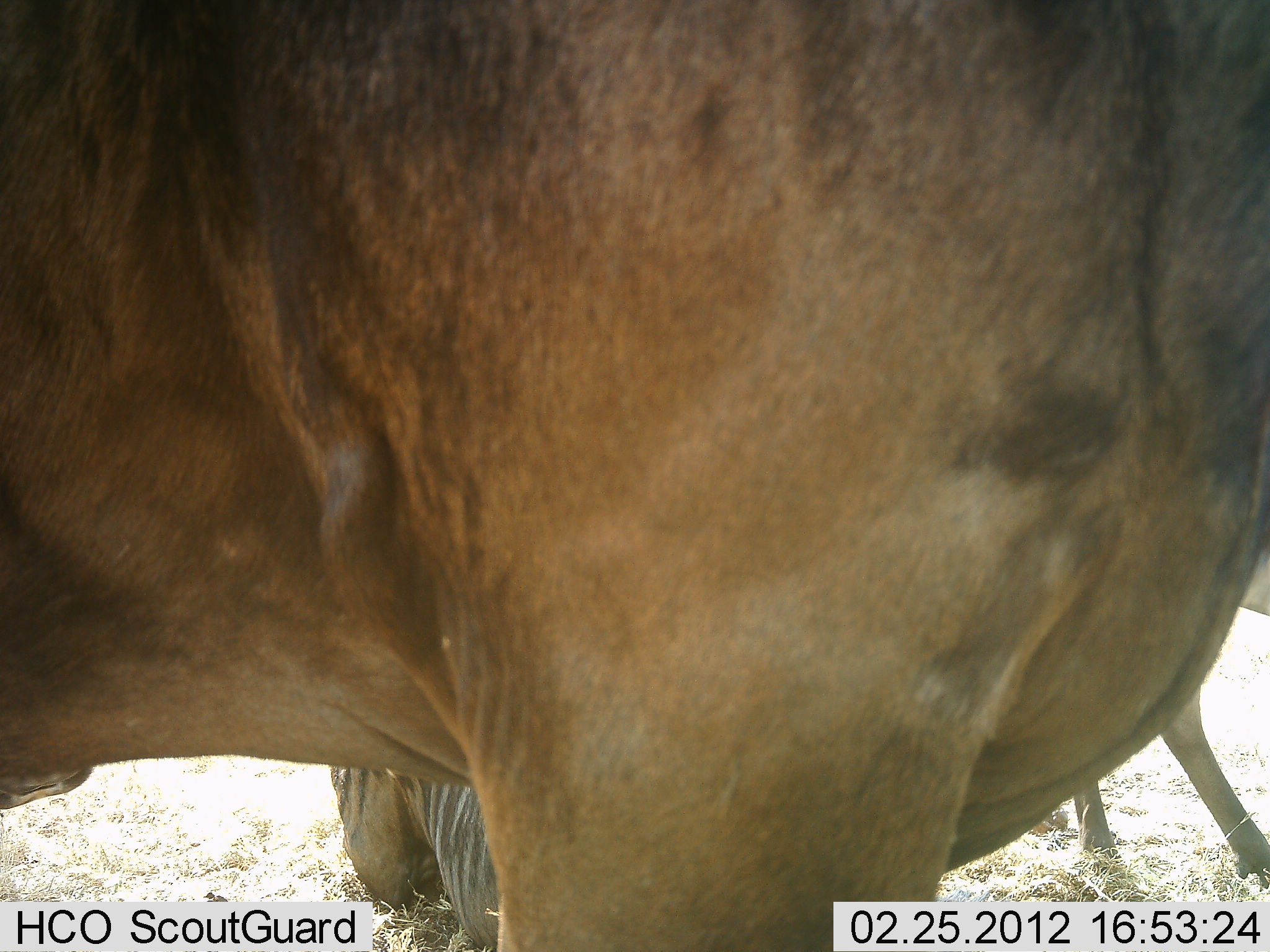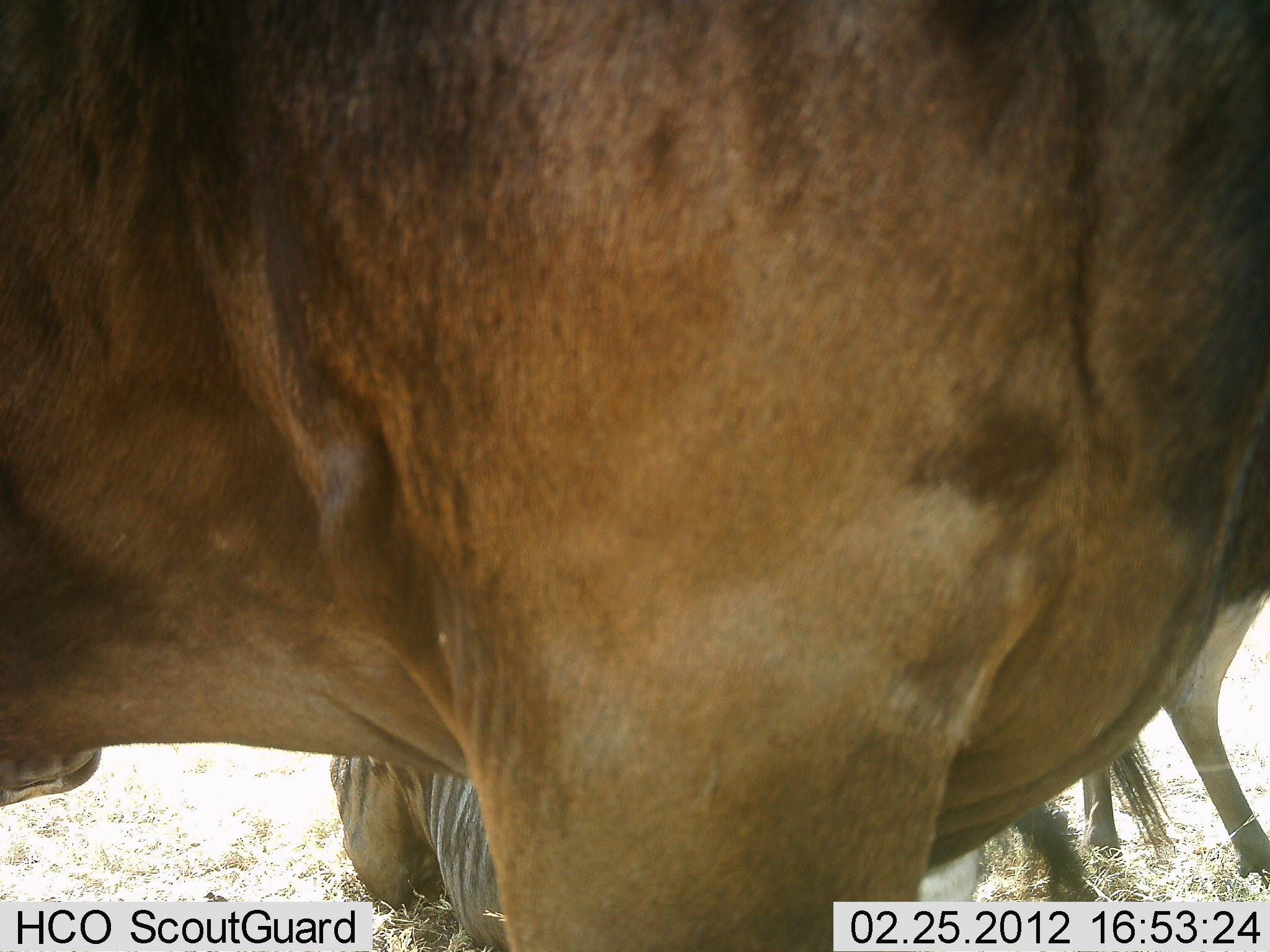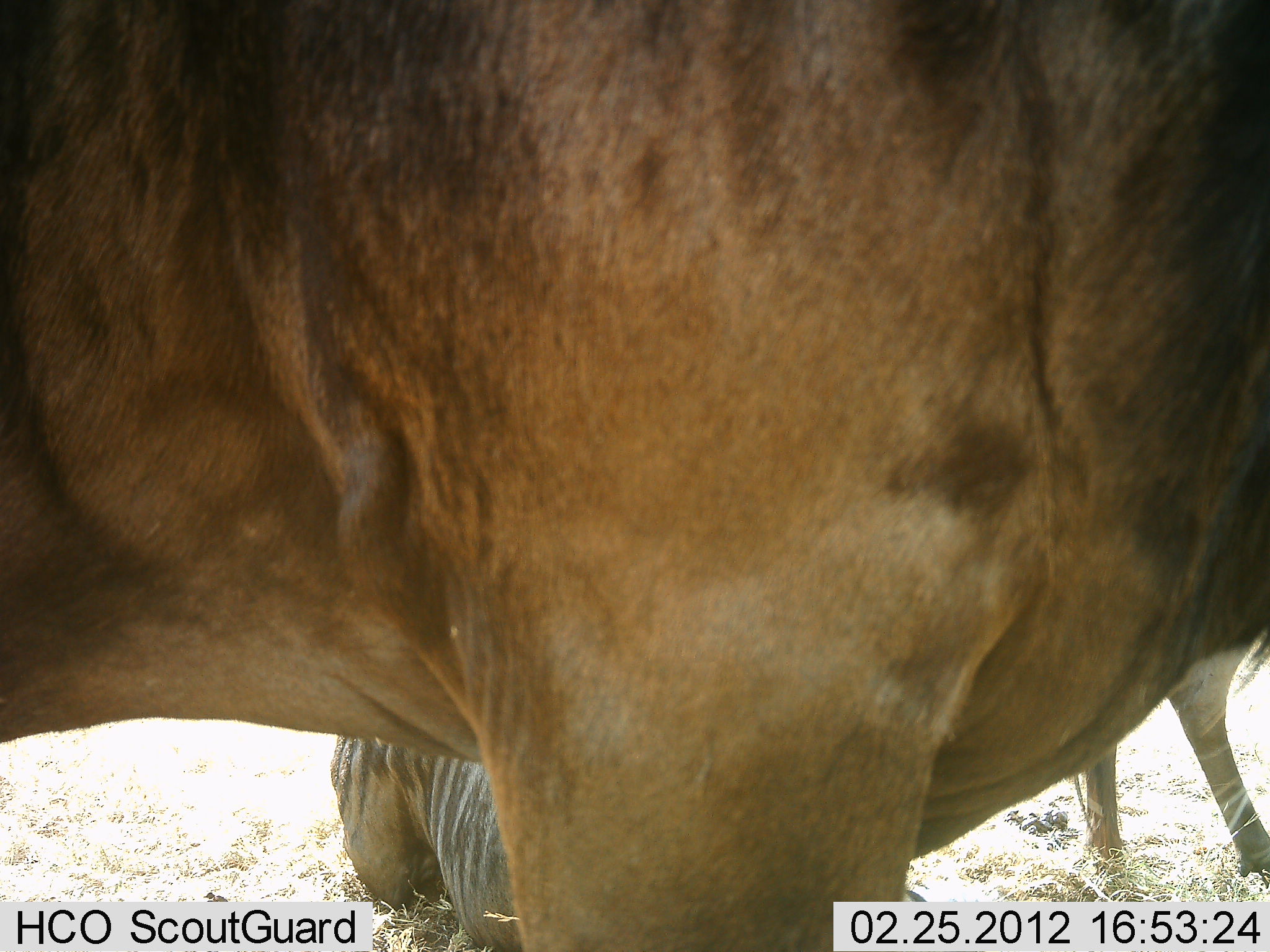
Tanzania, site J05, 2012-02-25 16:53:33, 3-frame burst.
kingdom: Animalia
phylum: Chordata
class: Mammalia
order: Artiodactyla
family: Bovidae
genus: Connochaetes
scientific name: Connochaetes taurinus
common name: blue wildebeest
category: wildebeest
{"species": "wildebeest (blue wildebeest) (Connochaetes taurinus)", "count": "3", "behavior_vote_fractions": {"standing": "93%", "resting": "73%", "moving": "7%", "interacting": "0%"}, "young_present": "0%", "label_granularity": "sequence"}